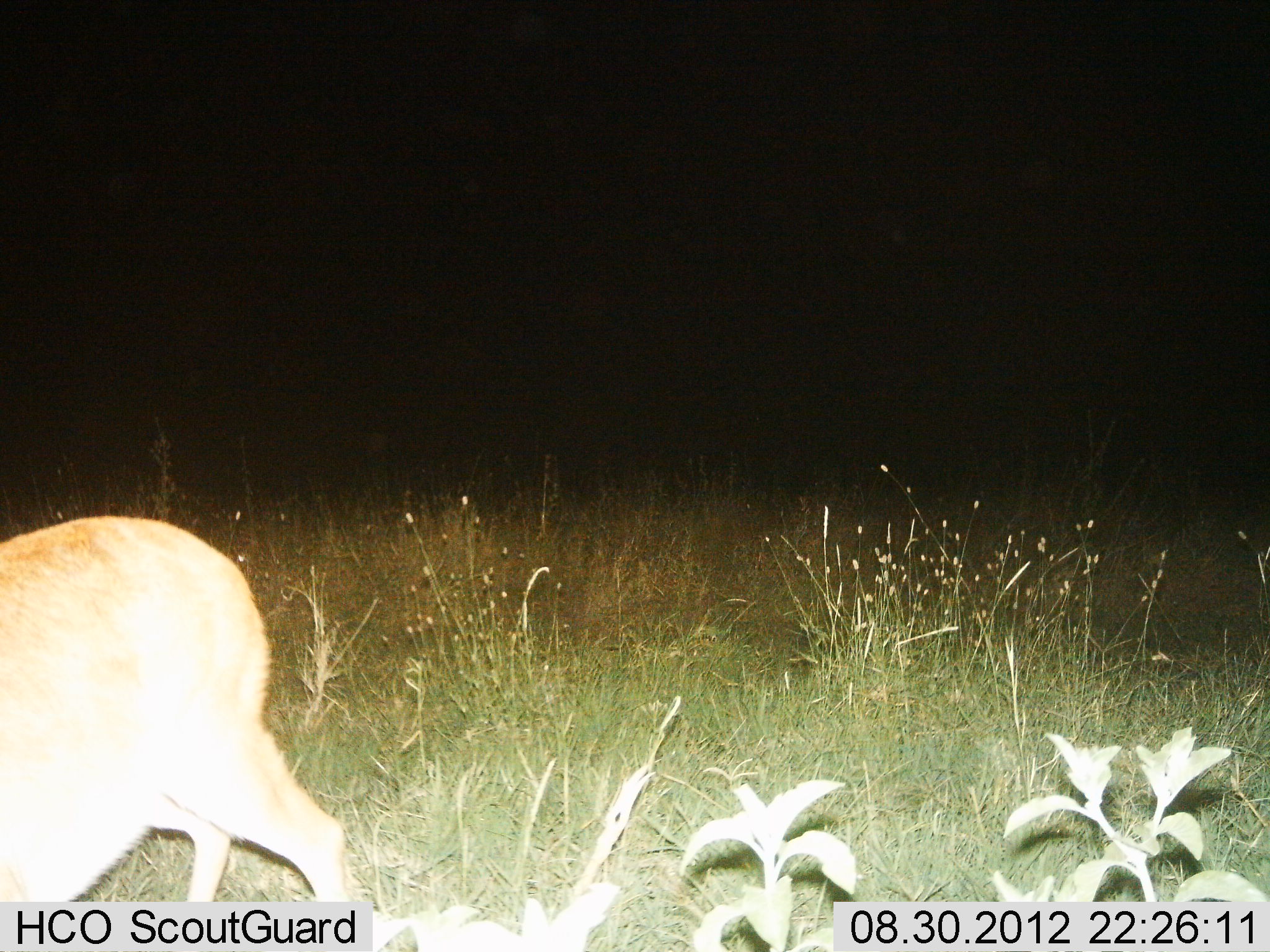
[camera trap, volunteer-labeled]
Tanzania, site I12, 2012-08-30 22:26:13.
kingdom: Animalia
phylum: Chordata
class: Mammalia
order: Artiodactyla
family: Bovidae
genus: Redunca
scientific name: Redunca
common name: reedbuck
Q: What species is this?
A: Reedbuck (Redunca).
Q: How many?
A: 1.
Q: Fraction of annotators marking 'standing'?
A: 50%.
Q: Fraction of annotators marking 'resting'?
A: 10%.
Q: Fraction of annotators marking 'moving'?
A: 60%.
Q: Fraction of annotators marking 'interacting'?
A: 0%.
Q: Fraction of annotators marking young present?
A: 0%.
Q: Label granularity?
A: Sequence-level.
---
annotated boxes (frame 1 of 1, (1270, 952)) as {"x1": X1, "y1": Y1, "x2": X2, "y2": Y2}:
animal: {"x1": 1, "y1": 512, "x2": 373, "y2": 952}